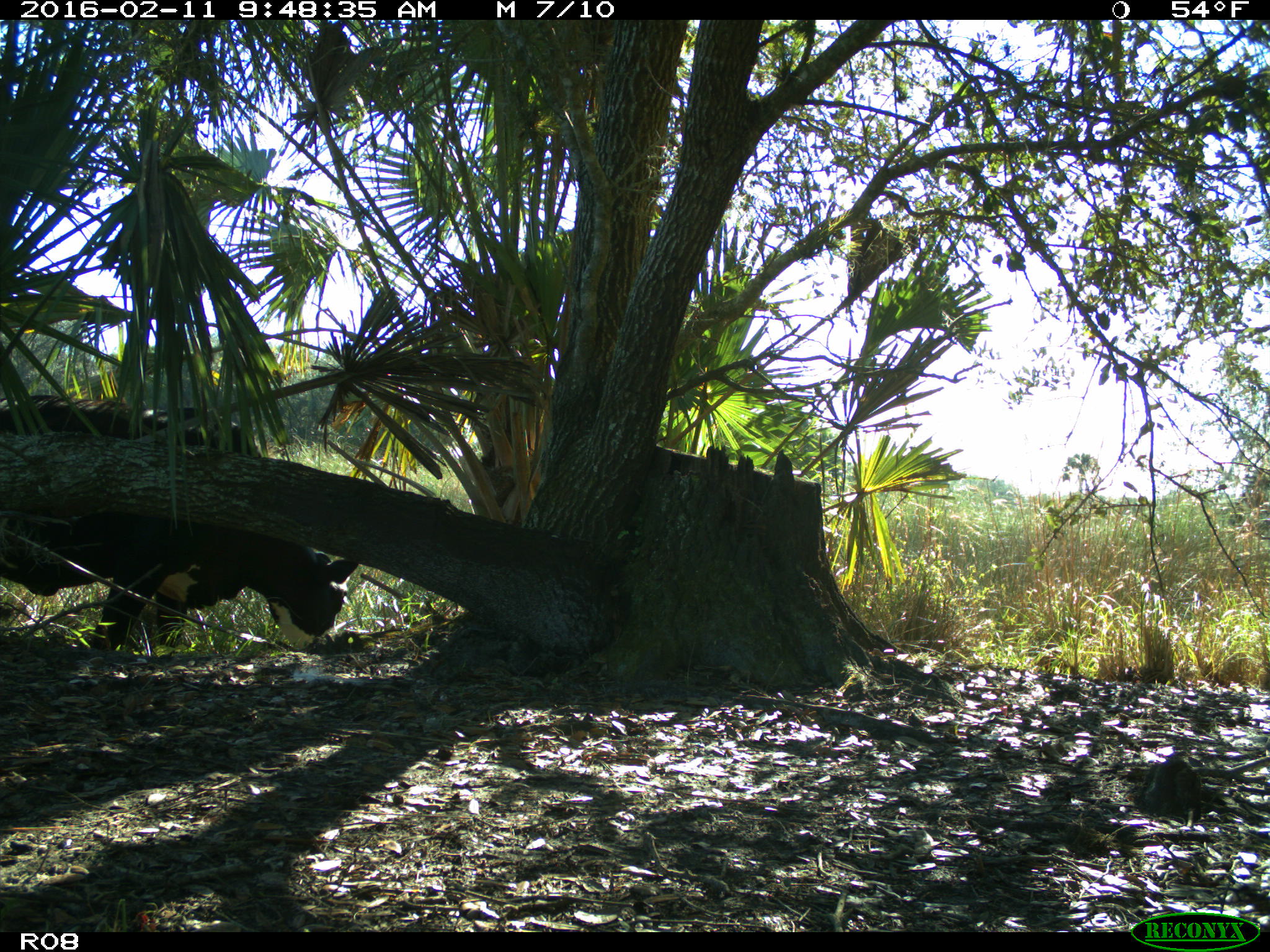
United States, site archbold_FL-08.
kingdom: Animalia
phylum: Chordata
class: Mammalia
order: Artiodactyla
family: Bovidae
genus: Bos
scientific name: Bos taurus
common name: domestic cow